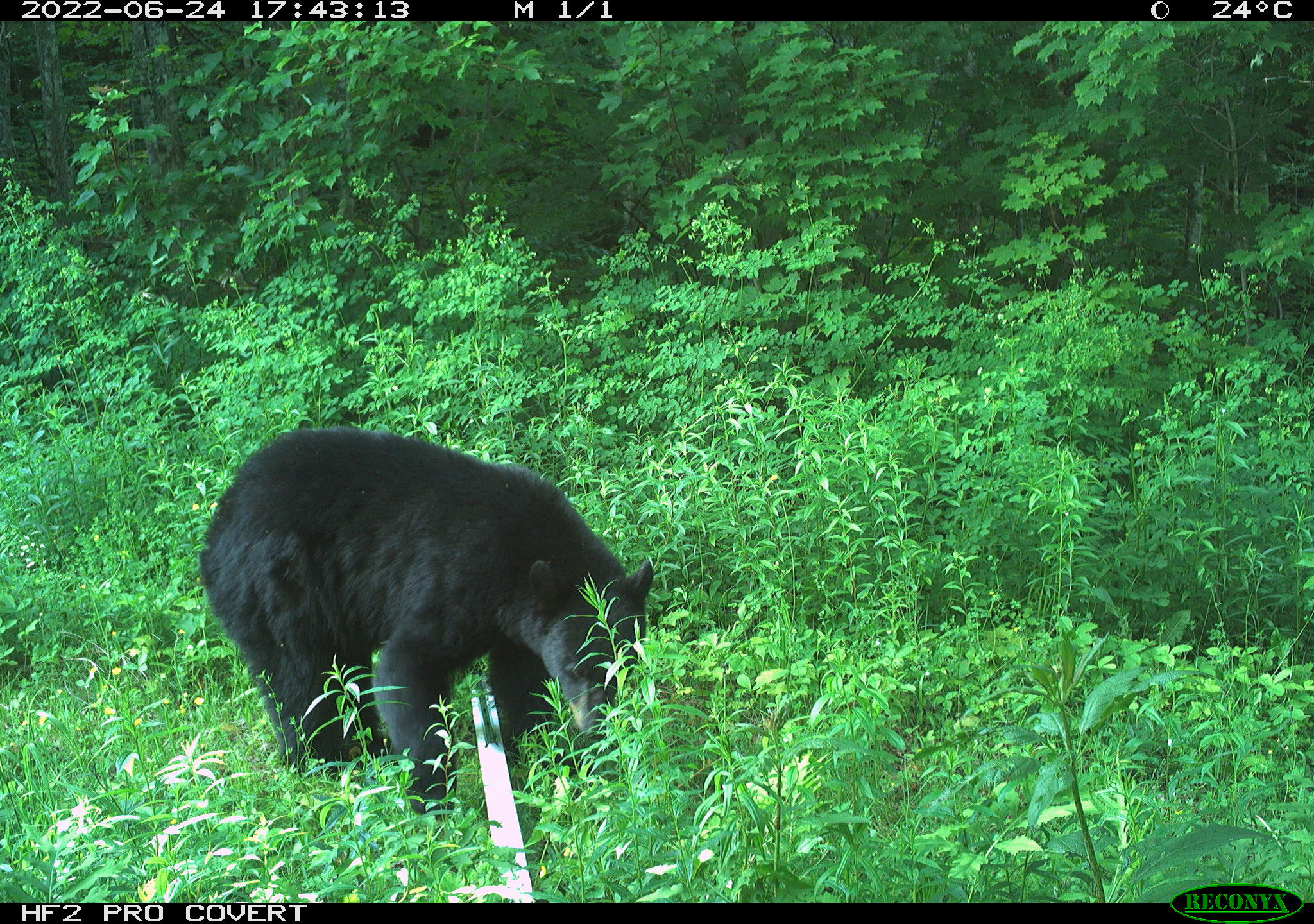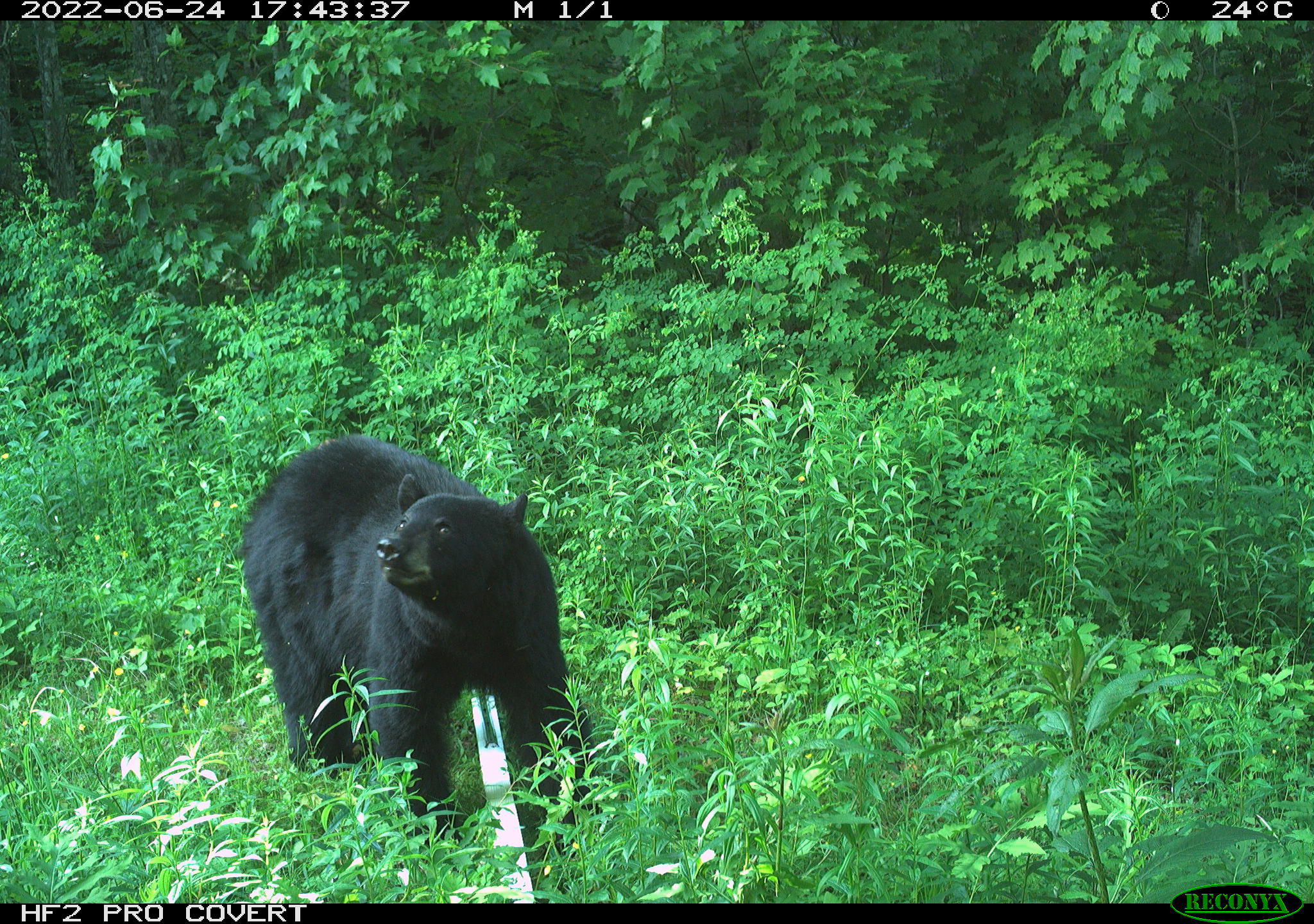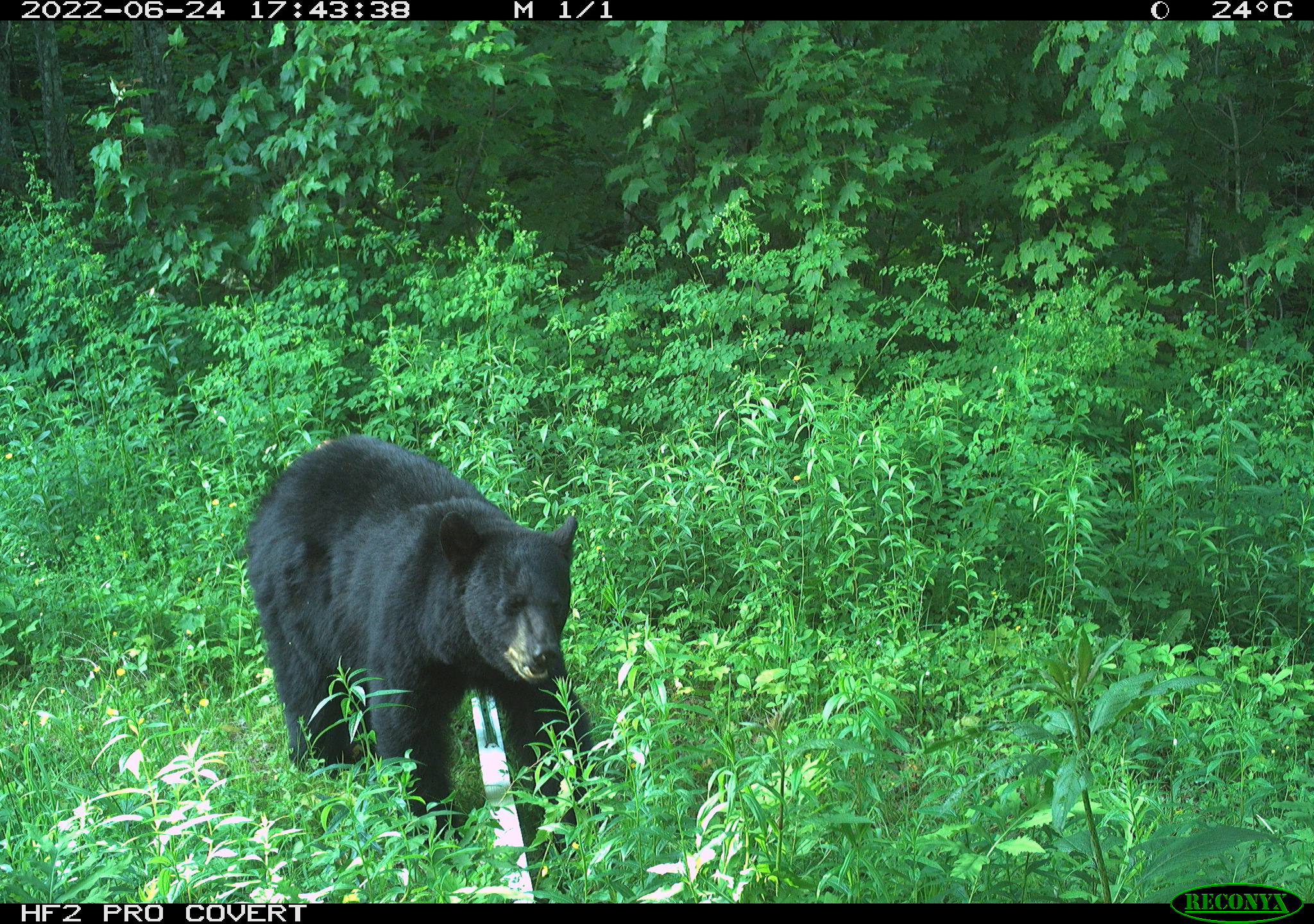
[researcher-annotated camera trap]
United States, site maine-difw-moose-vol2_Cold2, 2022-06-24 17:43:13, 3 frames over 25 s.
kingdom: Animalia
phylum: Chordata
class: Mammalia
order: Carnivora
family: Ursidae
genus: Ursus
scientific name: Ursus americanus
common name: black bear